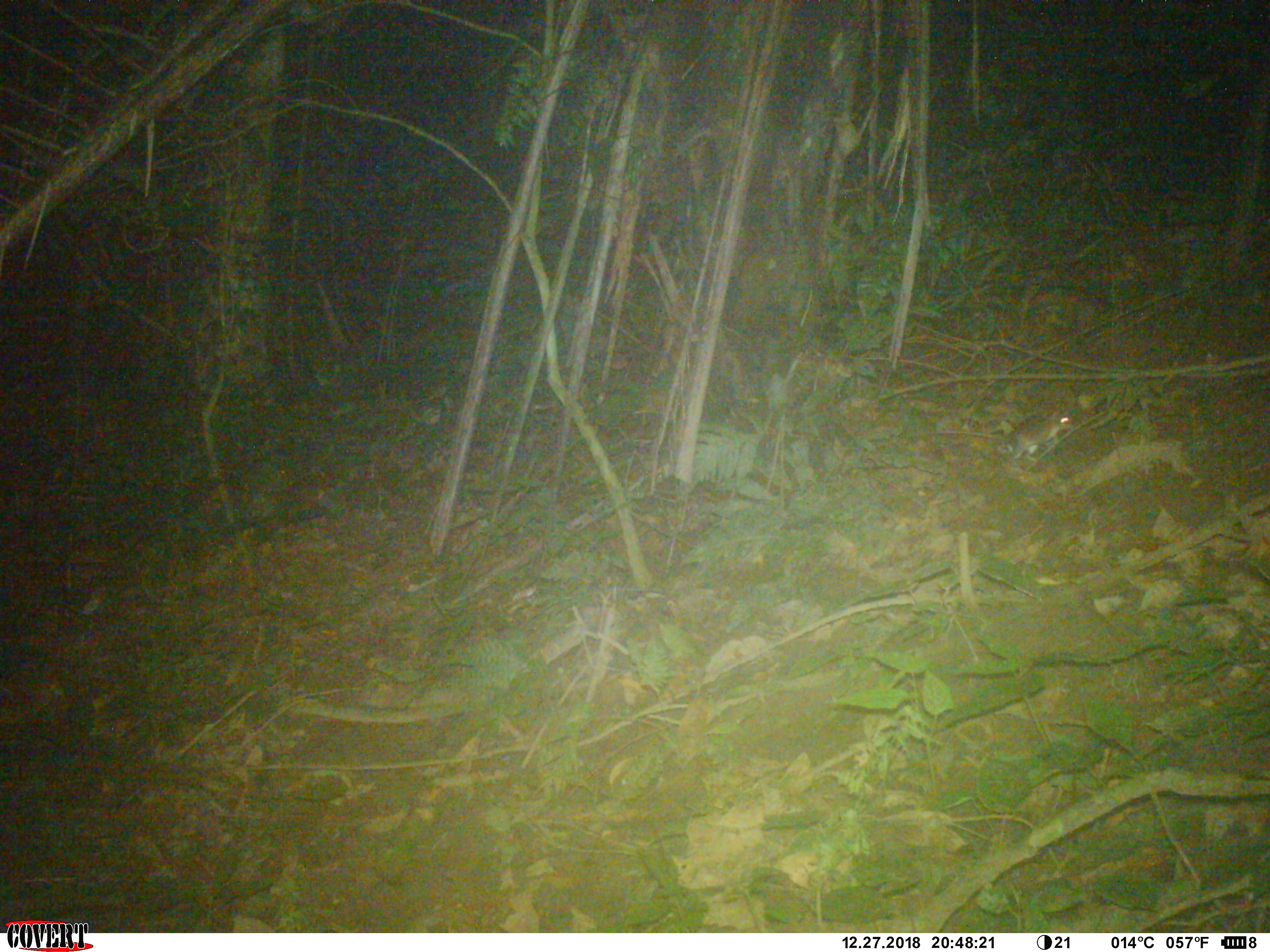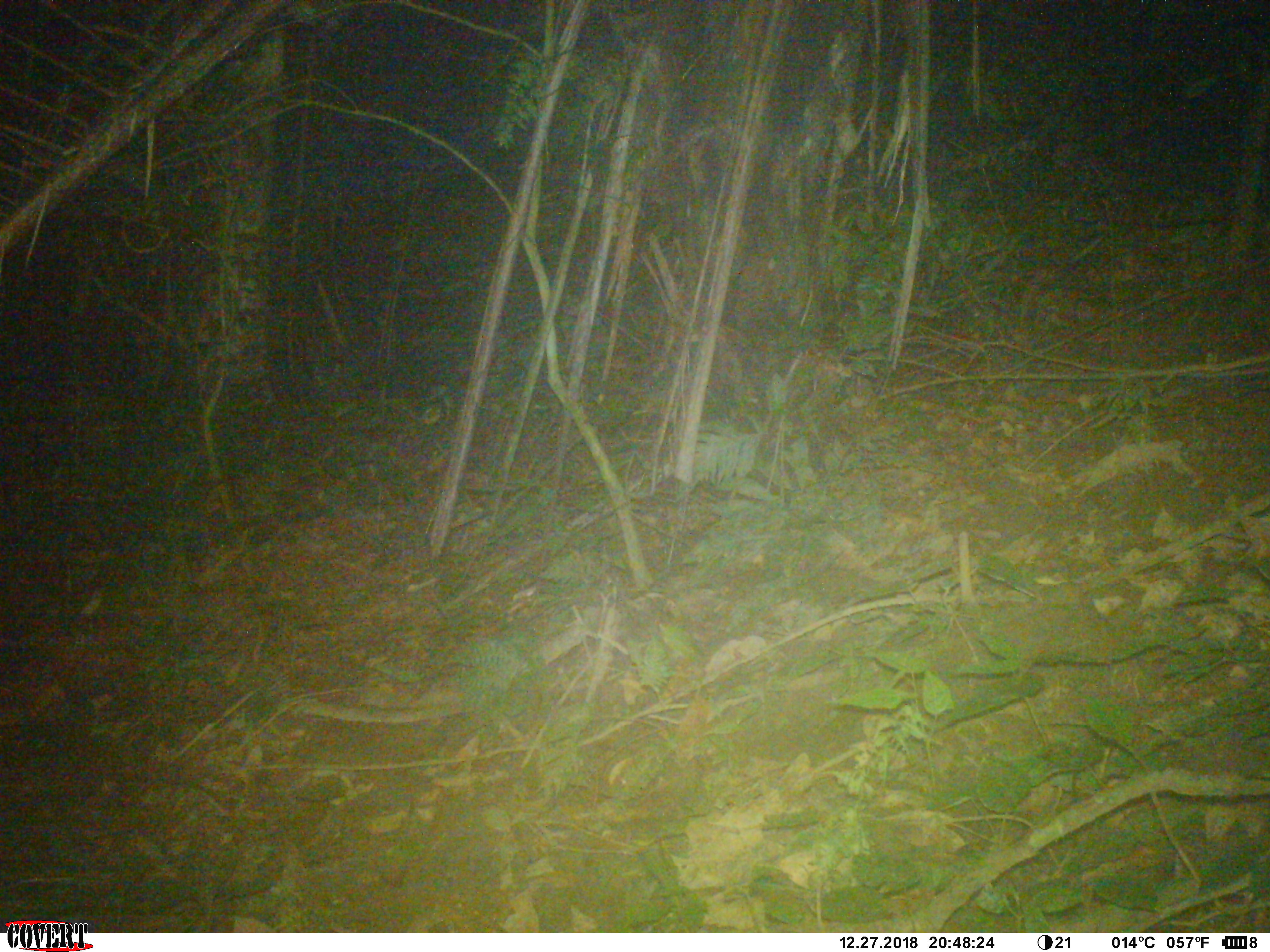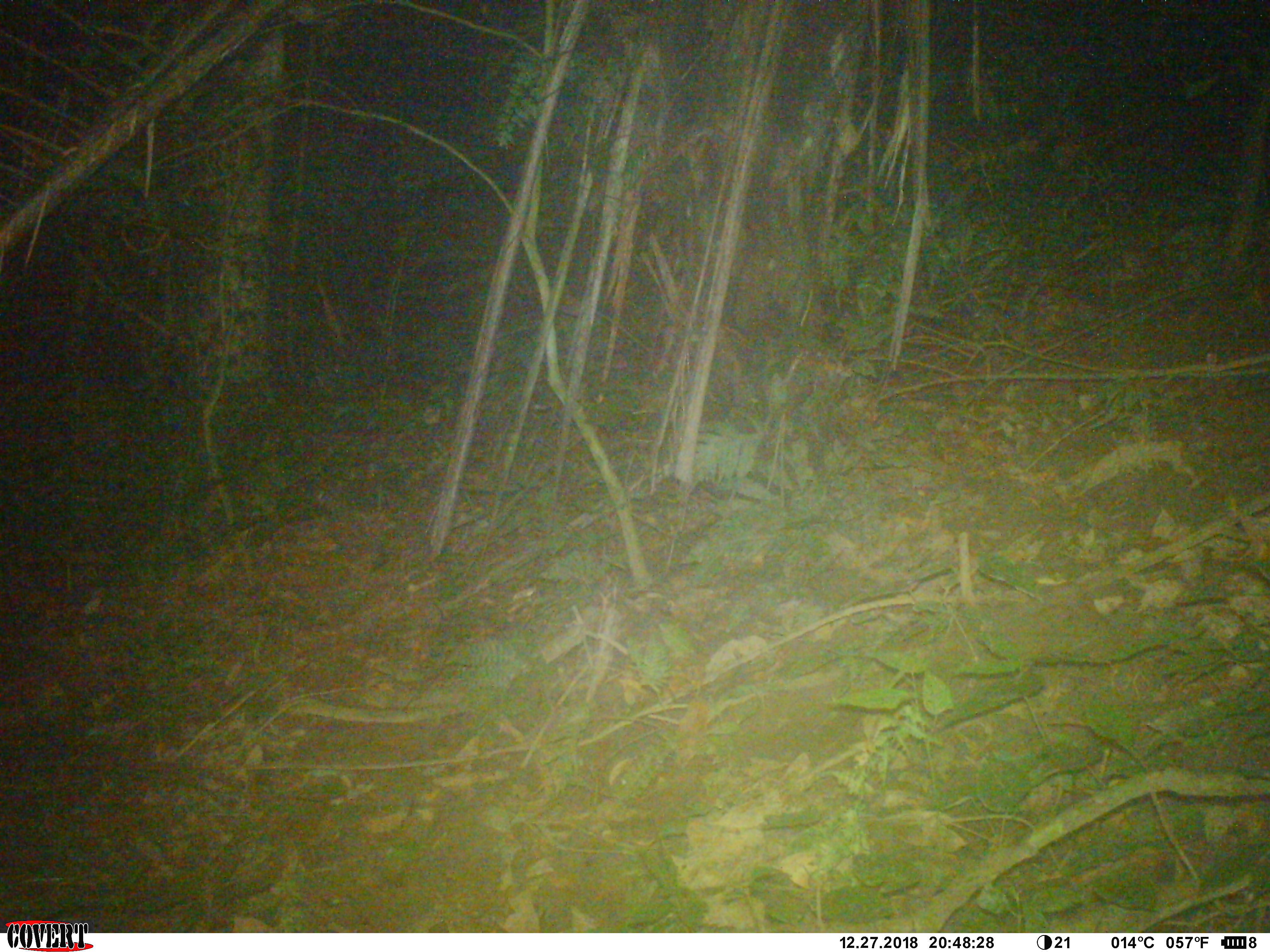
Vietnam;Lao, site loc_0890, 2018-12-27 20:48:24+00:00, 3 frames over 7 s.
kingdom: Animalia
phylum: Chordata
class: Mammalia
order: Rodentia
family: Muridae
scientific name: Muridae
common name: old-world mice and rats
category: unidentified murid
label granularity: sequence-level